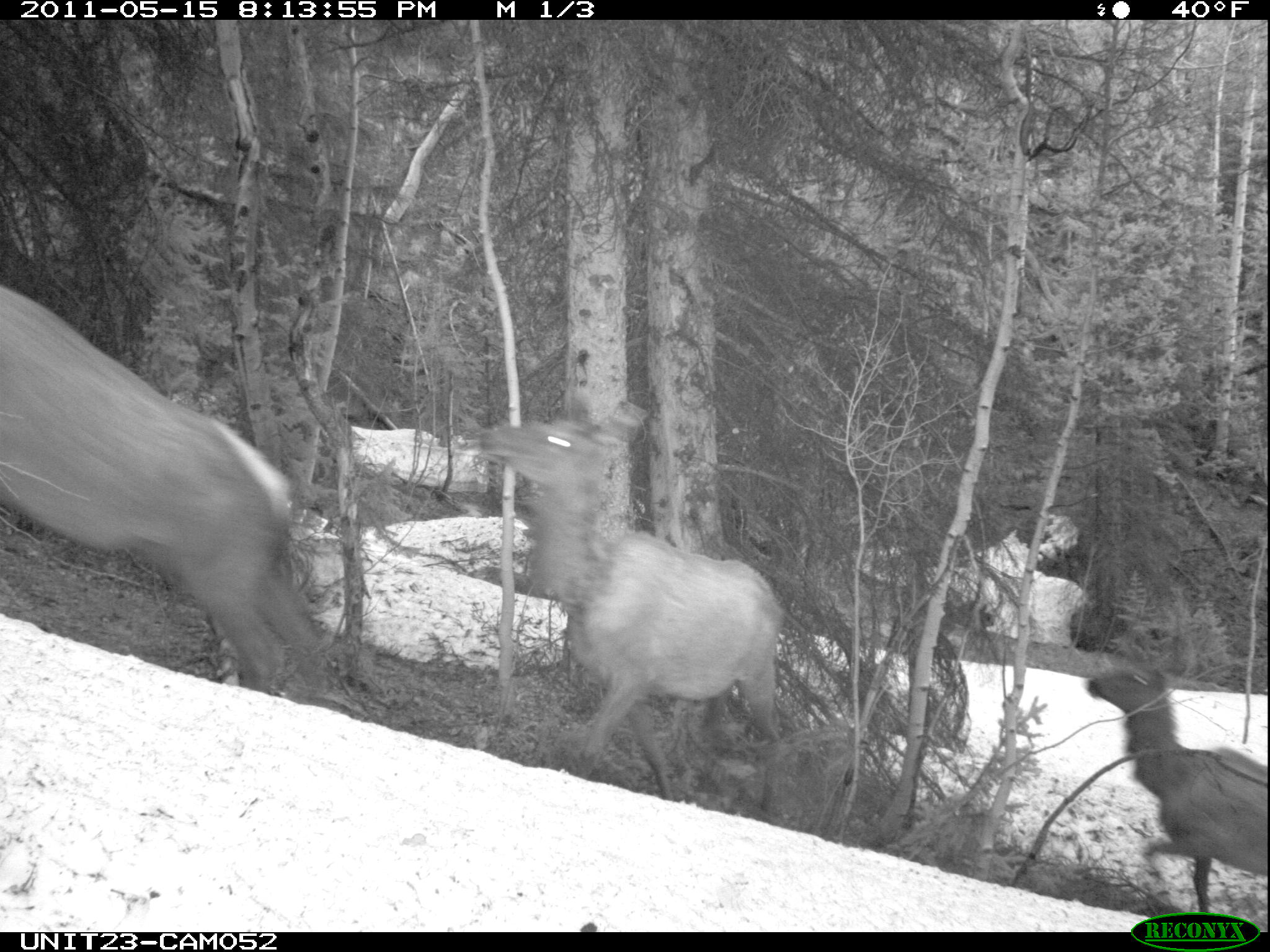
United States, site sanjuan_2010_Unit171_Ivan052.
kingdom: Animalia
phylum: Chordata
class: Mammalia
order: Artiodactyla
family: Cervidae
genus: Cervus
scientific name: Cervus elaphus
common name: red deer